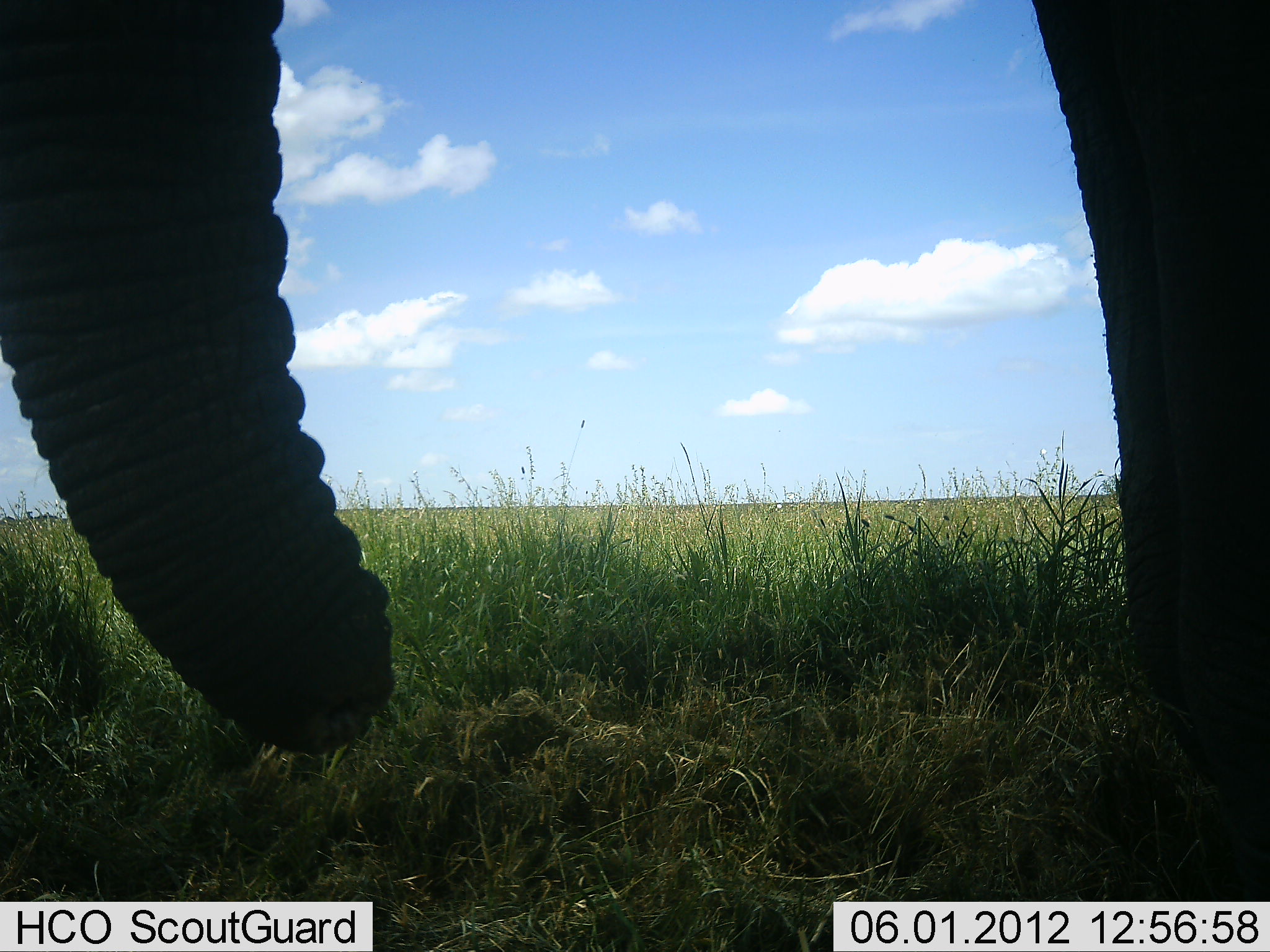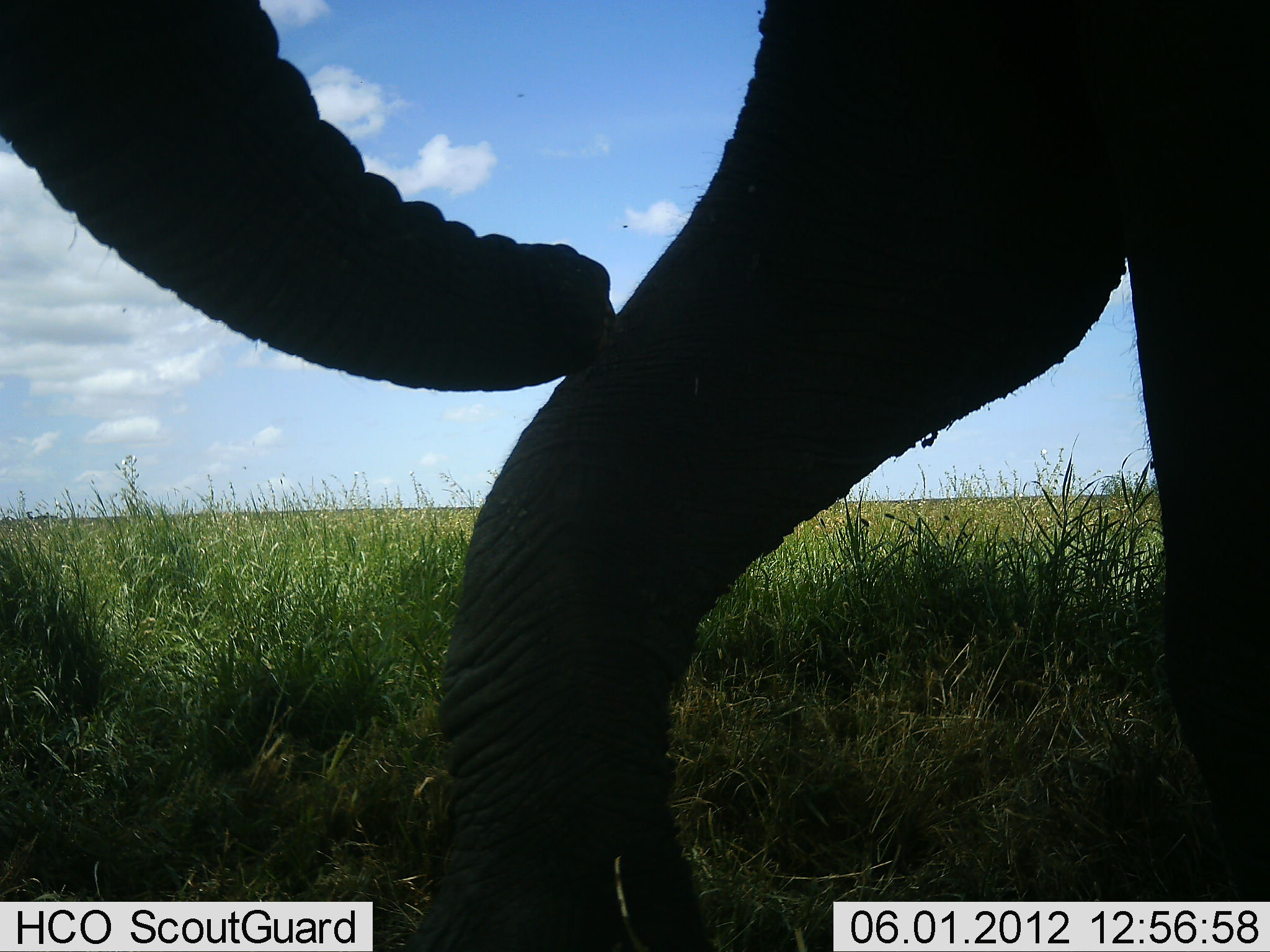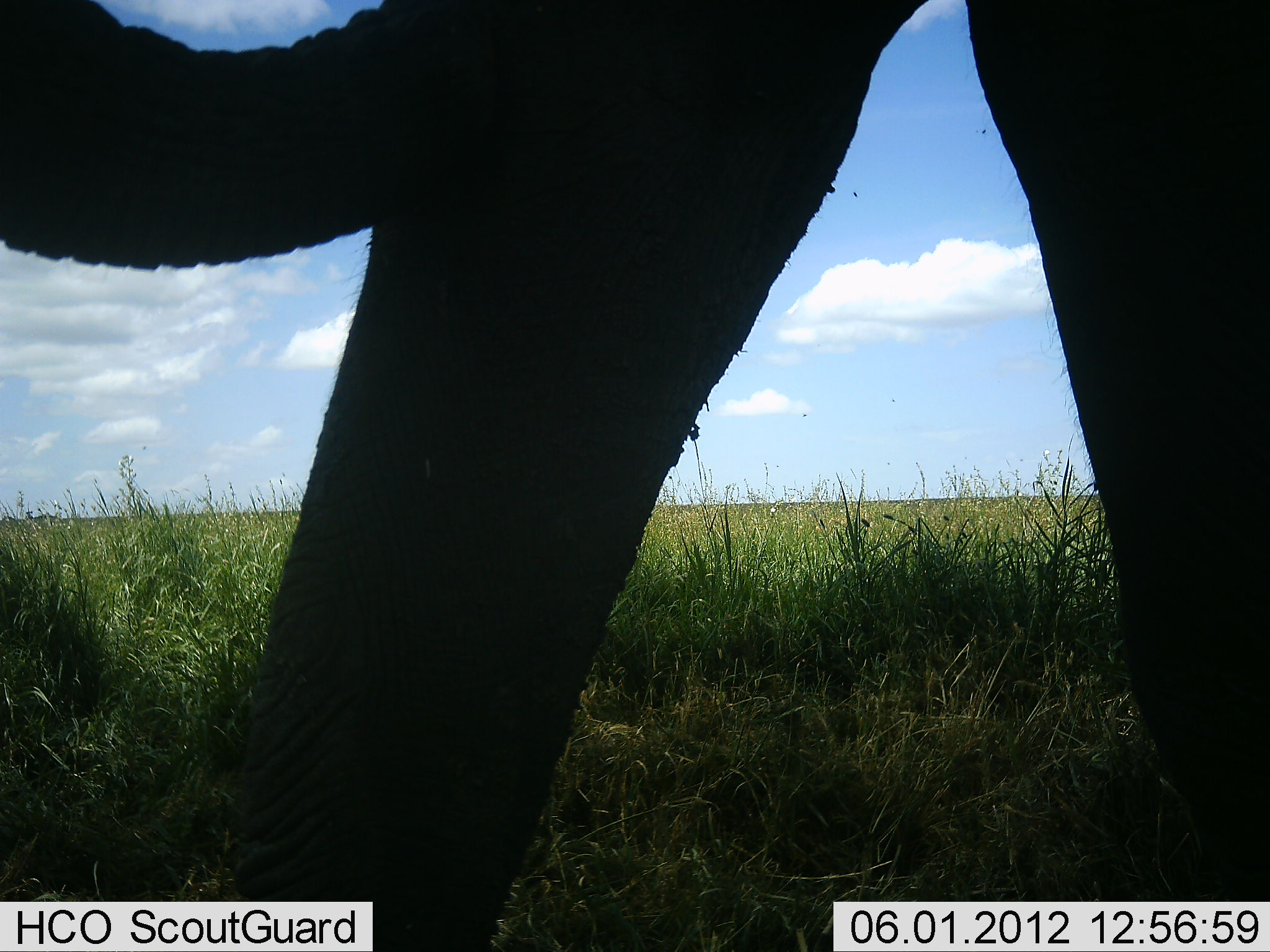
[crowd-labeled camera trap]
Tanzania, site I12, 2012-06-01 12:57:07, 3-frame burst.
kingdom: Animalia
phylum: Chordata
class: Mammalia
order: Proboscidea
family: Elephantidae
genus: Loxodonta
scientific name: Loxodonta africana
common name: african bush elephant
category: elephant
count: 1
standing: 20%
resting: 0%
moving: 80%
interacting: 0%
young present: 0%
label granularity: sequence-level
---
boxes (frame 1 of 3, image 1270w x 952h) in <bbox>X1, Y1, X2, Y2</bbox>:
animal: <bbox>1, 0, 398, 755</bbox>; <bbox>1030, 0, 1270, 837</bbox>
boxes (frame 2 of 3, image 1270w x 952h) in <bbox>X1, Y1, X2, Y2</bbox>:
animal: <bbox>1, 1, 1268, 952</bbox>; <bbox>0, 0, 618, 402</bbox>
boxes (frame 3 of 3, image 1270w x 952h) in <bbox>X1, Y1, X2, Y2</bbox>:
animal: <bbox>1, 1, 1268, 952</bbox>